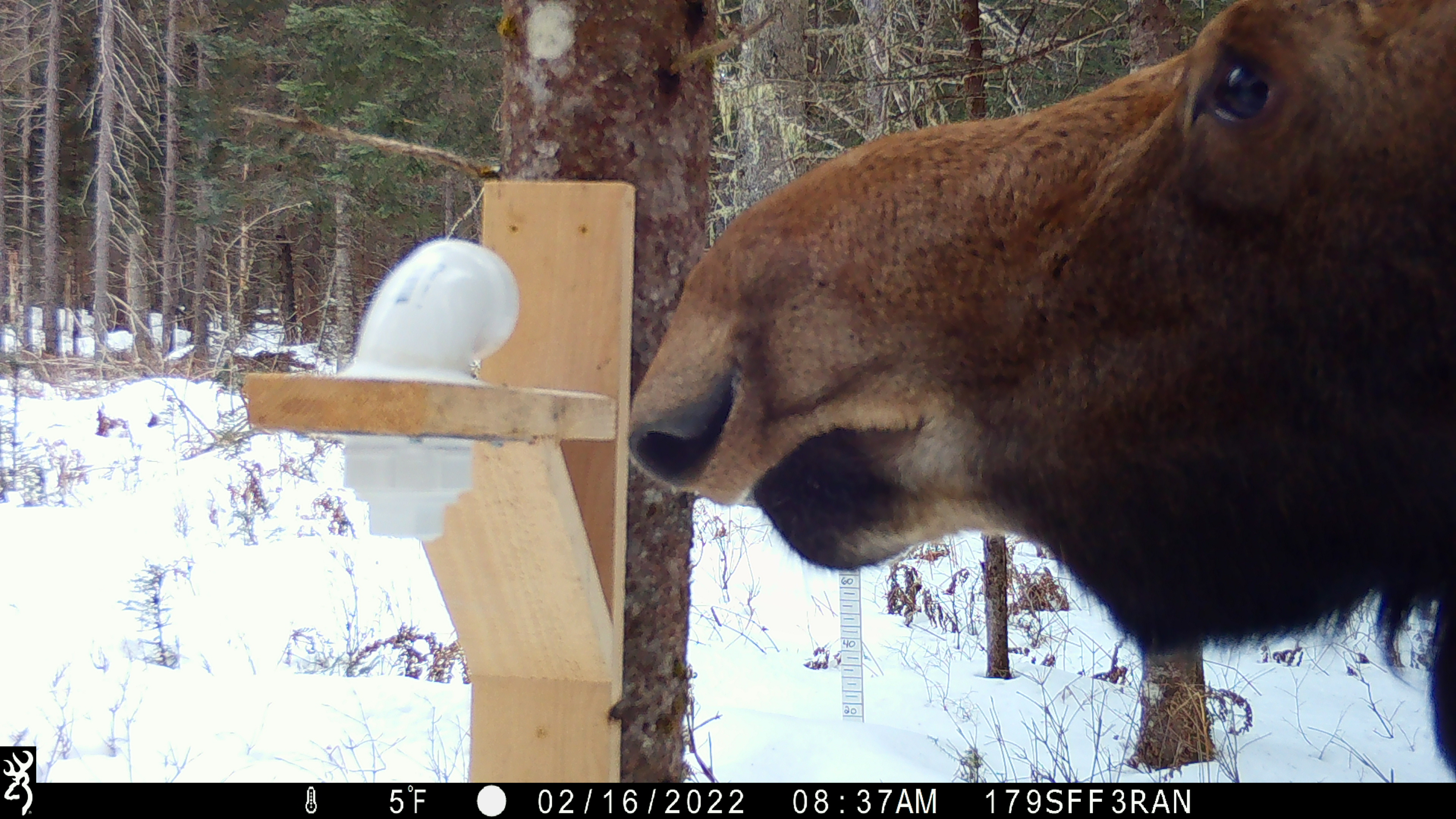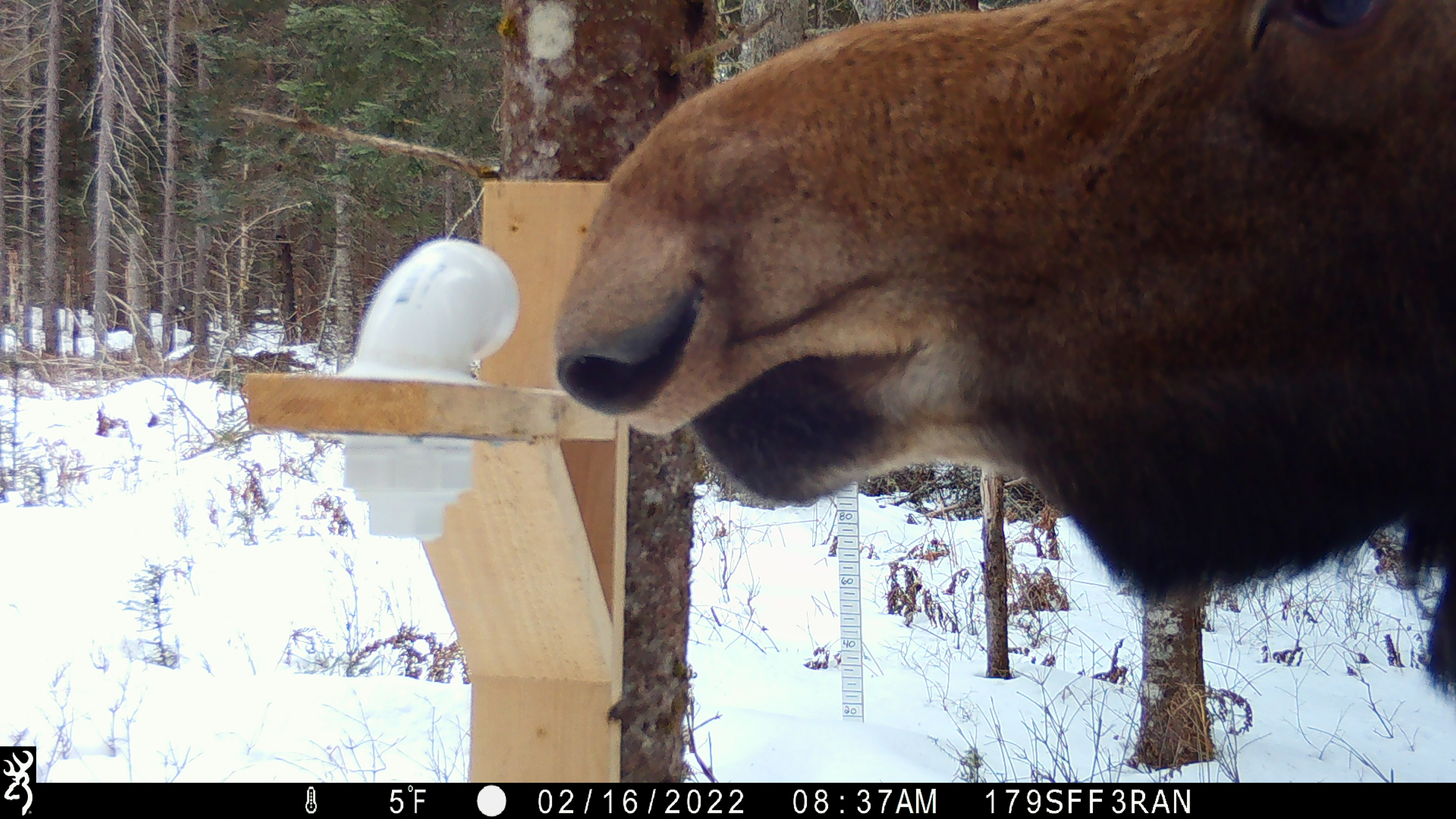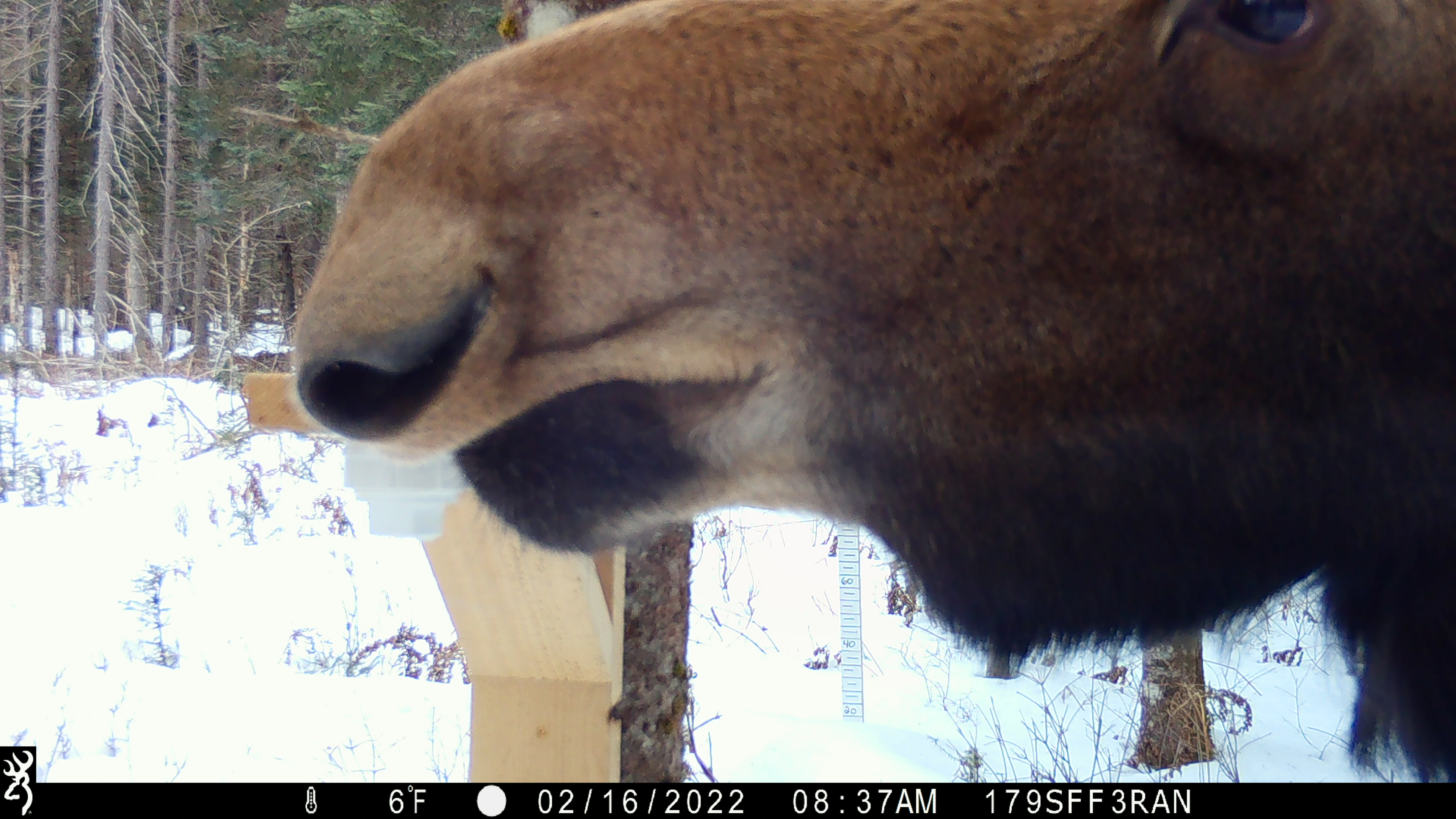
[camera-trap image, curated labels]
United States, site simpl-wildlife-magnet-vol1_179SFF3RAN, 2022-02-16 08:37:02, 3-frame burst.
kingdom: Animalia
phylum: Chordata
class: Mammalia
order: Artiodactyla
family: Cervidae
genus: Alces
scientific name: Alces alces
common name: moose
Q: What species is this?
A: Moose (Alces alces).